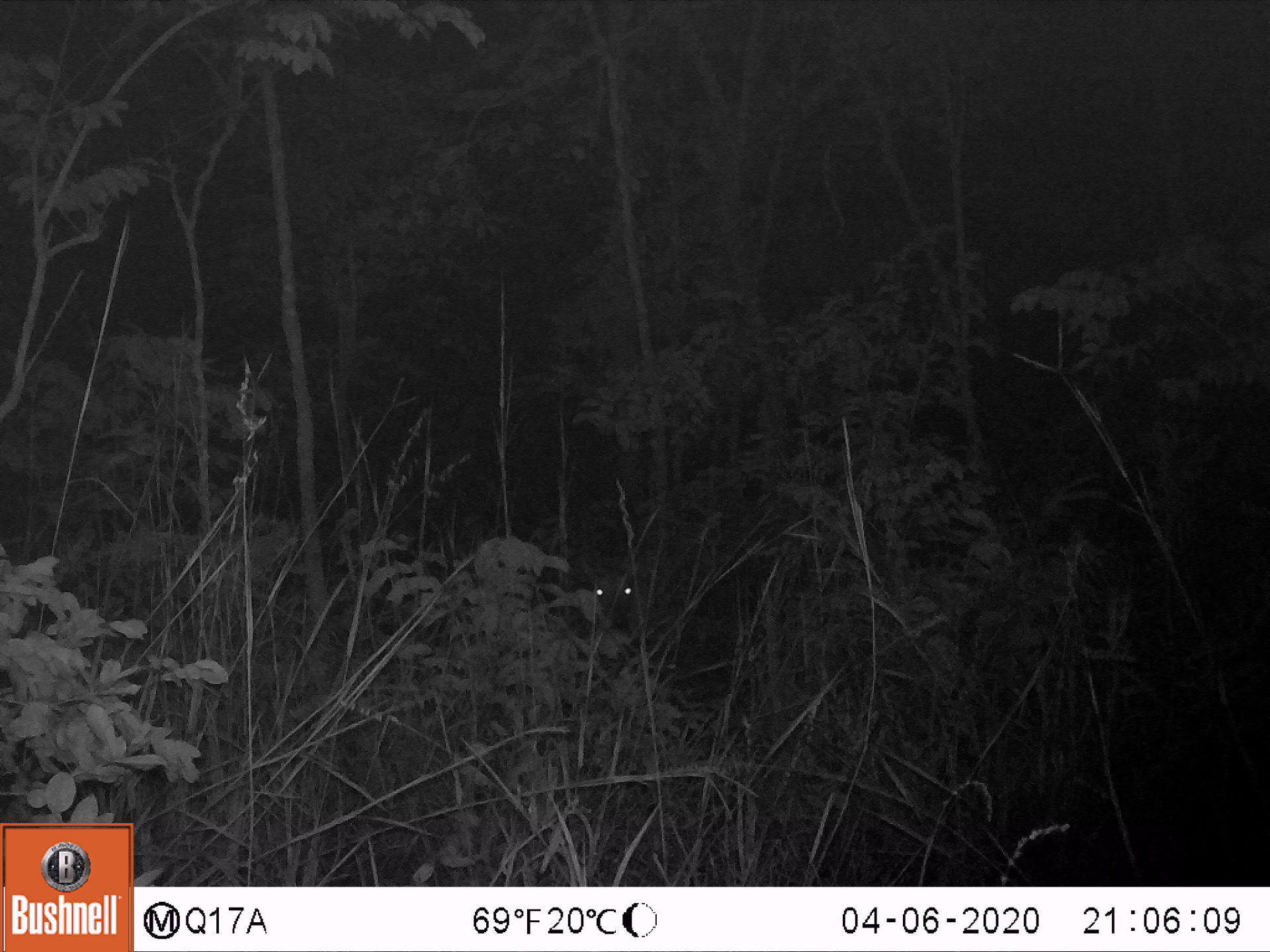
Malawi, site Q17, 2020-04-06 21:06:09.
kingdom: Animalia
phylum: Chordata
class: Mammalia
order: Artiodactyla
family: Bovidae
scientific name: Antilopinae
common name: small antelope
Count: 1.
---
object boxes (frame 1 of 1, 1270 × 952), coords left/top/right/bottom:
small antelope: 504/480/671/686